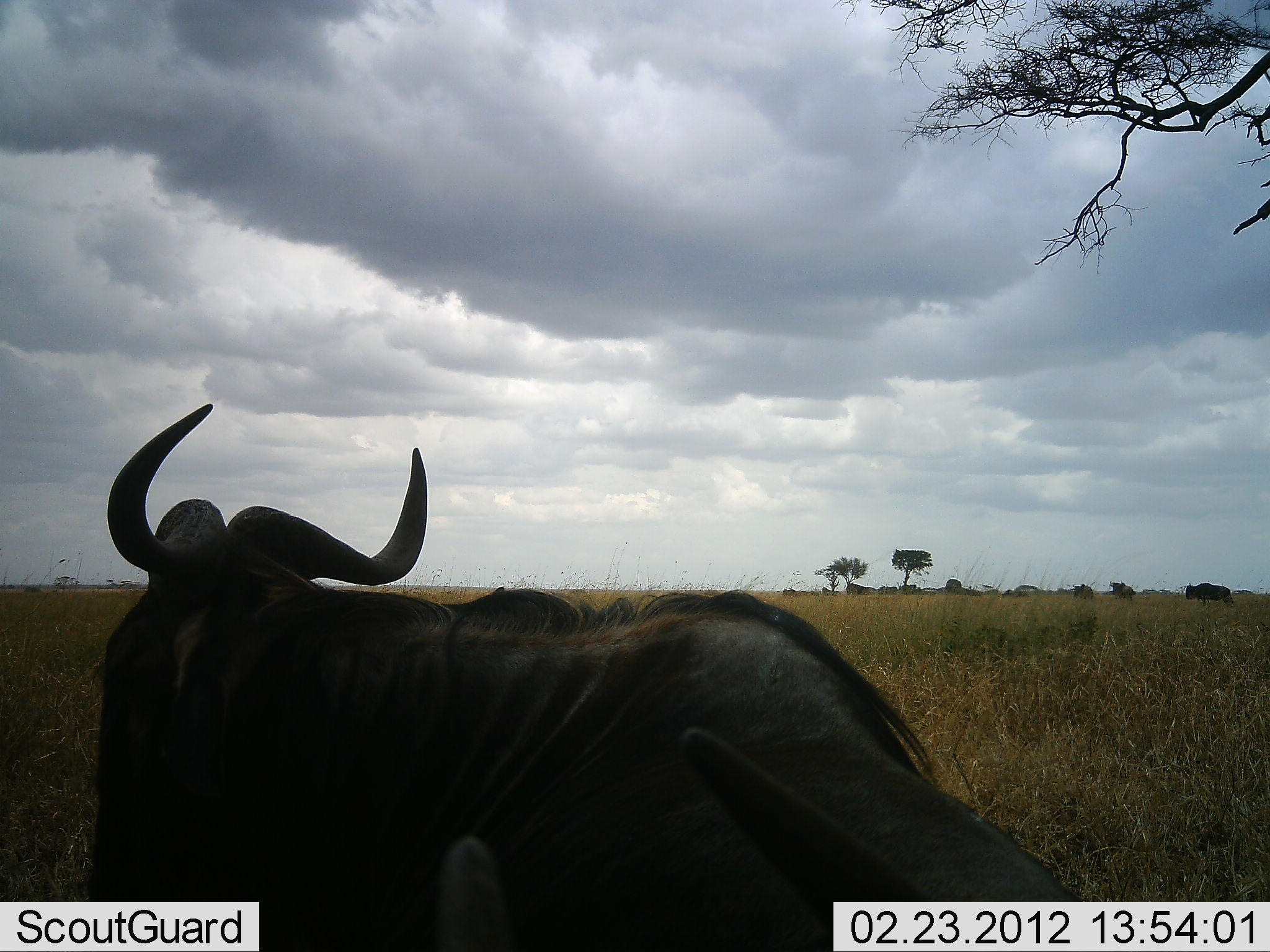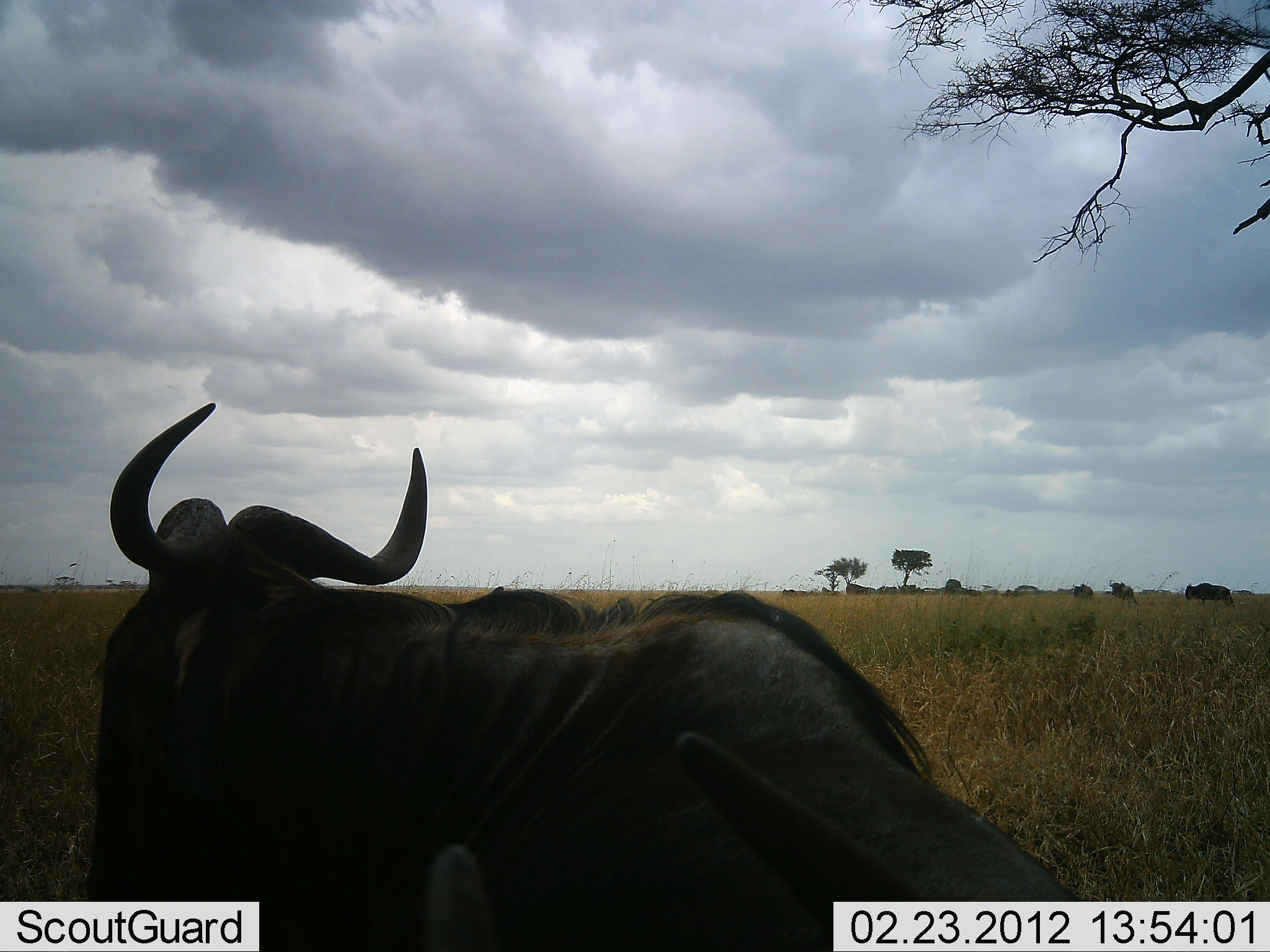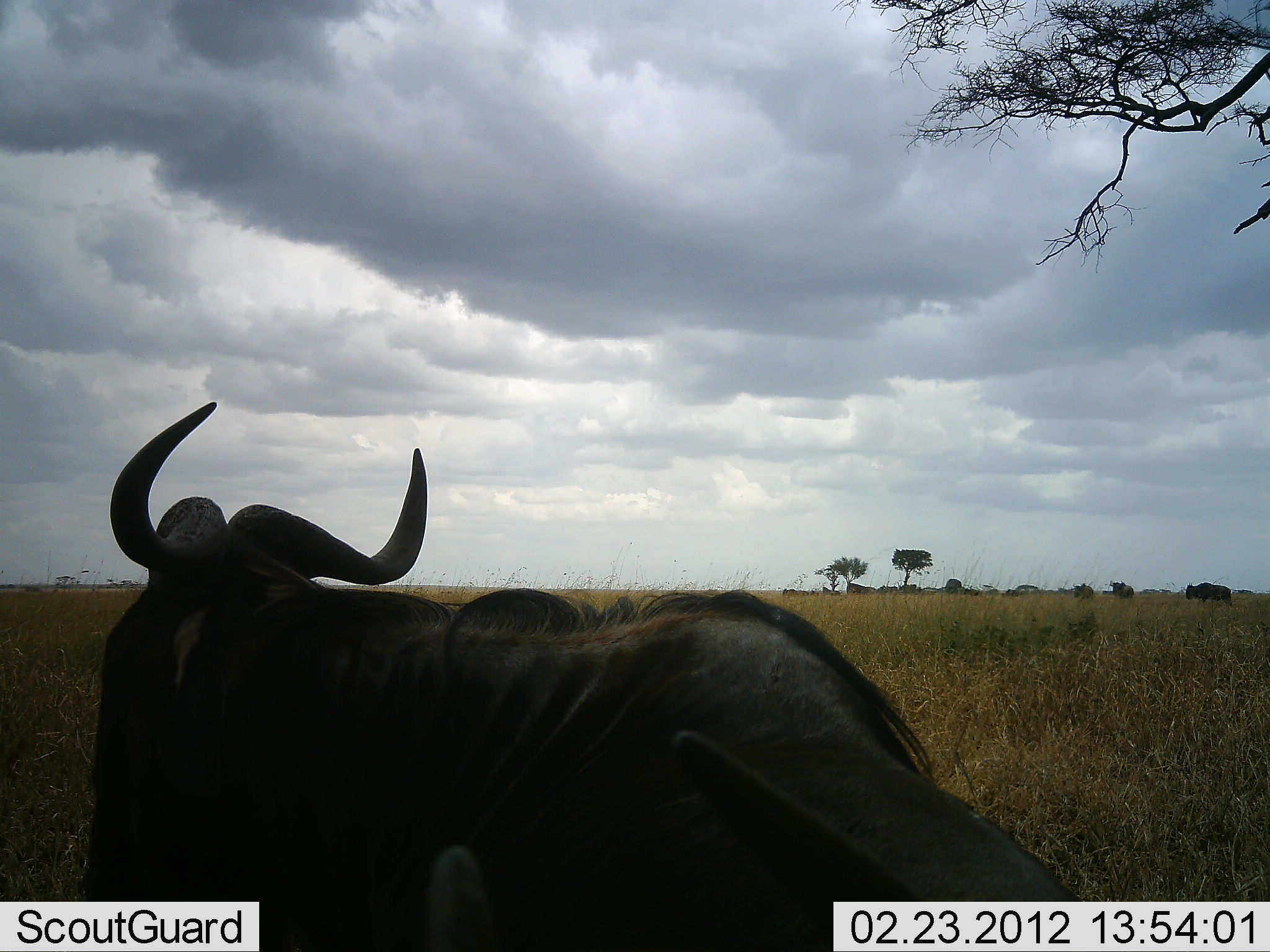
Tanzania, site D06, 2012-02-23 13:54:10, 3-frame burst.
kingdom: Animalia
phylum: Chordata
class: Mammalia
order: Artiodactyla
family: Bovidae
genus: Connochaetes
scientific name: Connochaetes taurinus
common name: blue wildebeest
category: wildebeest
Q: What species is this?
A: Wildebeest (blue wildebeest) (Connochaetes taurinus).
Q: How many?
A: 2.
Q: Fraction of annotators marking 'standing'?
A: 65%.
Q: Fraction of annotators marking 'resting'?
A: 88%.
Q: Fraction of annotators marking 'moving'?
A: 0%.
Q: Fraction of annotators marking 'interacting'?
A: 0%.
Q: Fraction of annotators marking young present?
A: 0%.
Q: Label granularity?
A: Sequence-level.